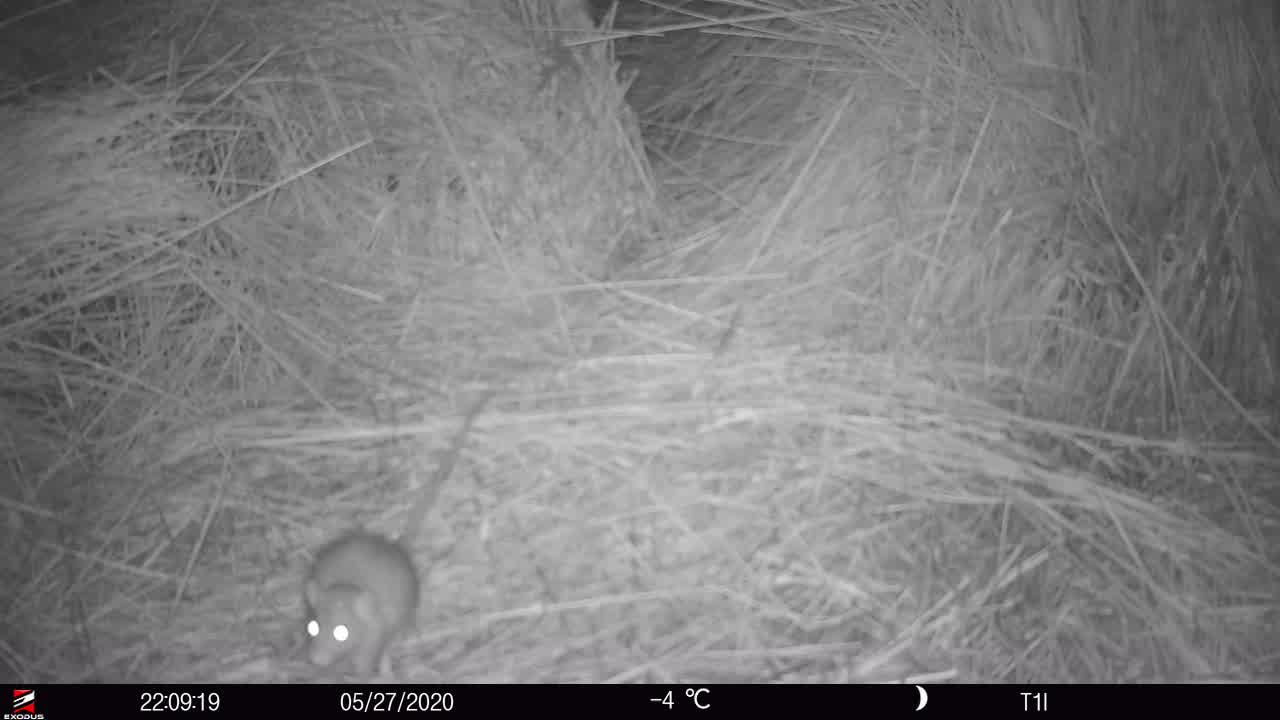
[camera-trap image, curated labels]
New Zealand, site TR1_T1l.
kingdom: Animalia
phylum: Chordata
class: Mammalia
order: Rodentia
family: Muridae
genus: Rattus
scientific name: Rattus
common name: rat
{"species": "rat (Rattus)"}